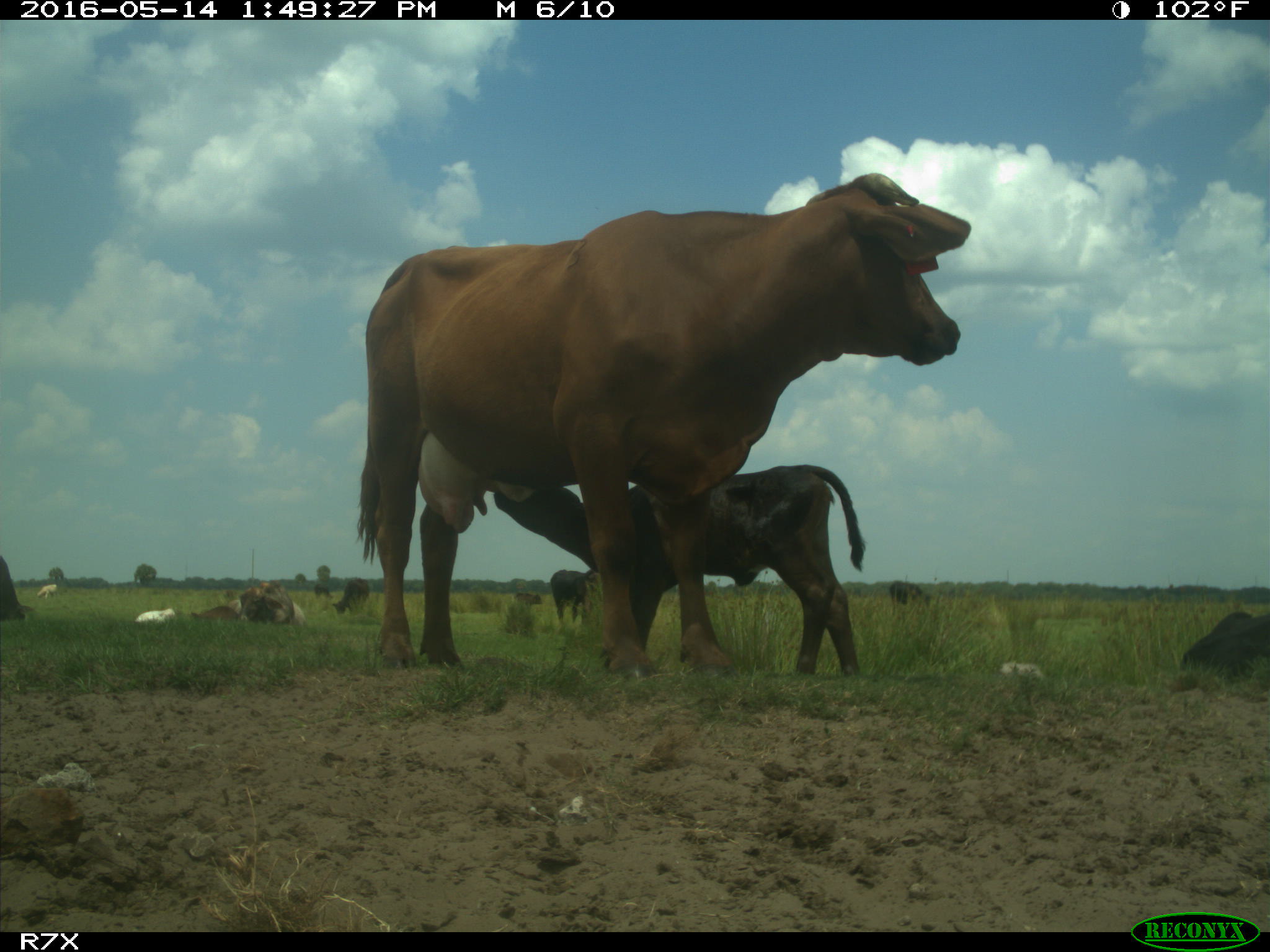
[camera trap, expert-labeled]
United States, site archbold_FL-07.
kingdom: Animalia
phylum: Chordata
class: Mammalia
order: Artiodactyla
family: Bovidae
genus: Bos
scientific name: Bos taurus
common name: domestic cow